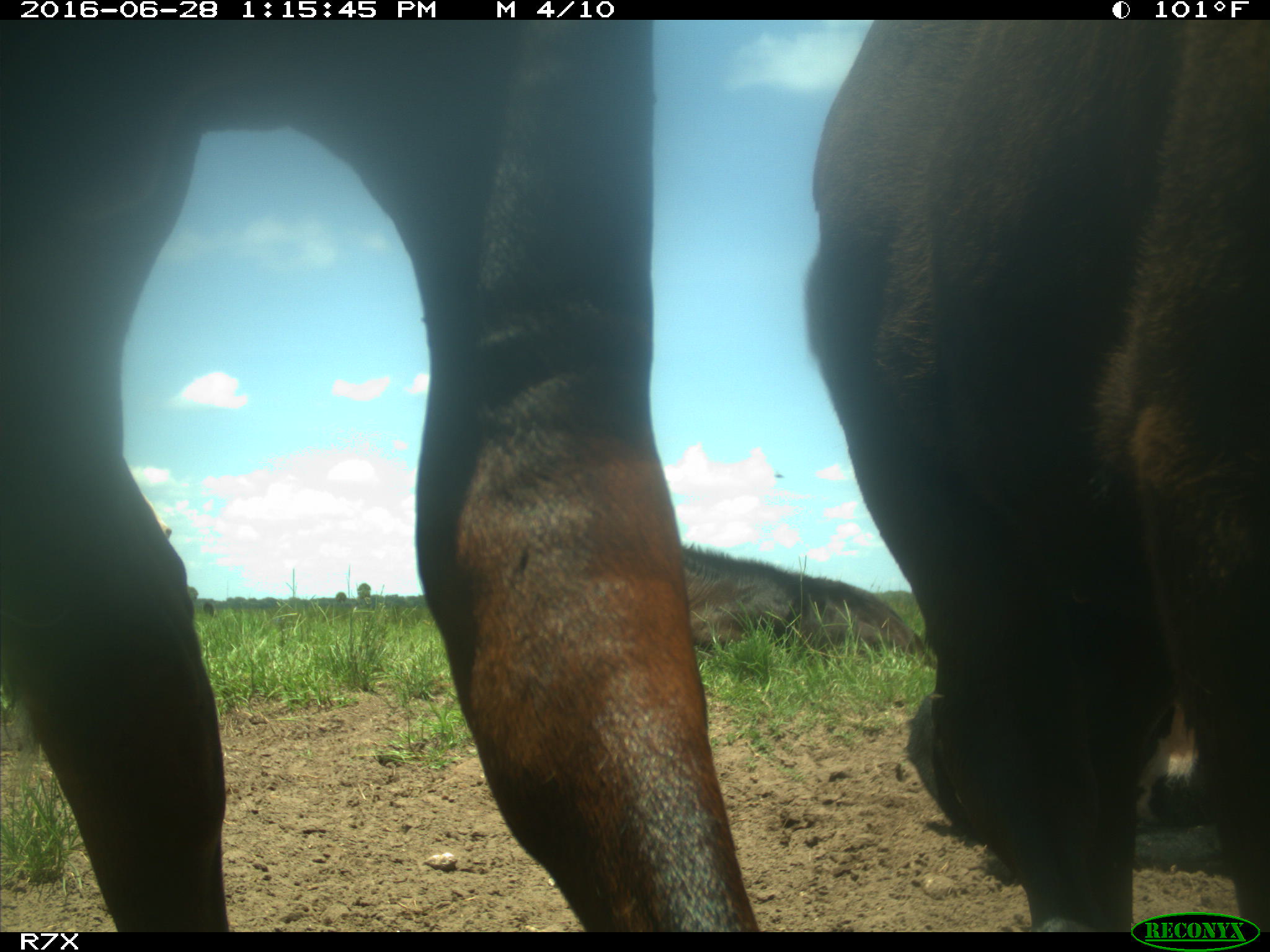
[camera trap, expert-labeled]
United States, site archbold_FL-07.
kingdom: Animalia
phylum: Chordata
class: Mammalia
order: Artiodactyla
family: Bovidae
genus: Bos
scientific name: Bos taurus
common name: domestic cow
Bos taurus (domestic cow).